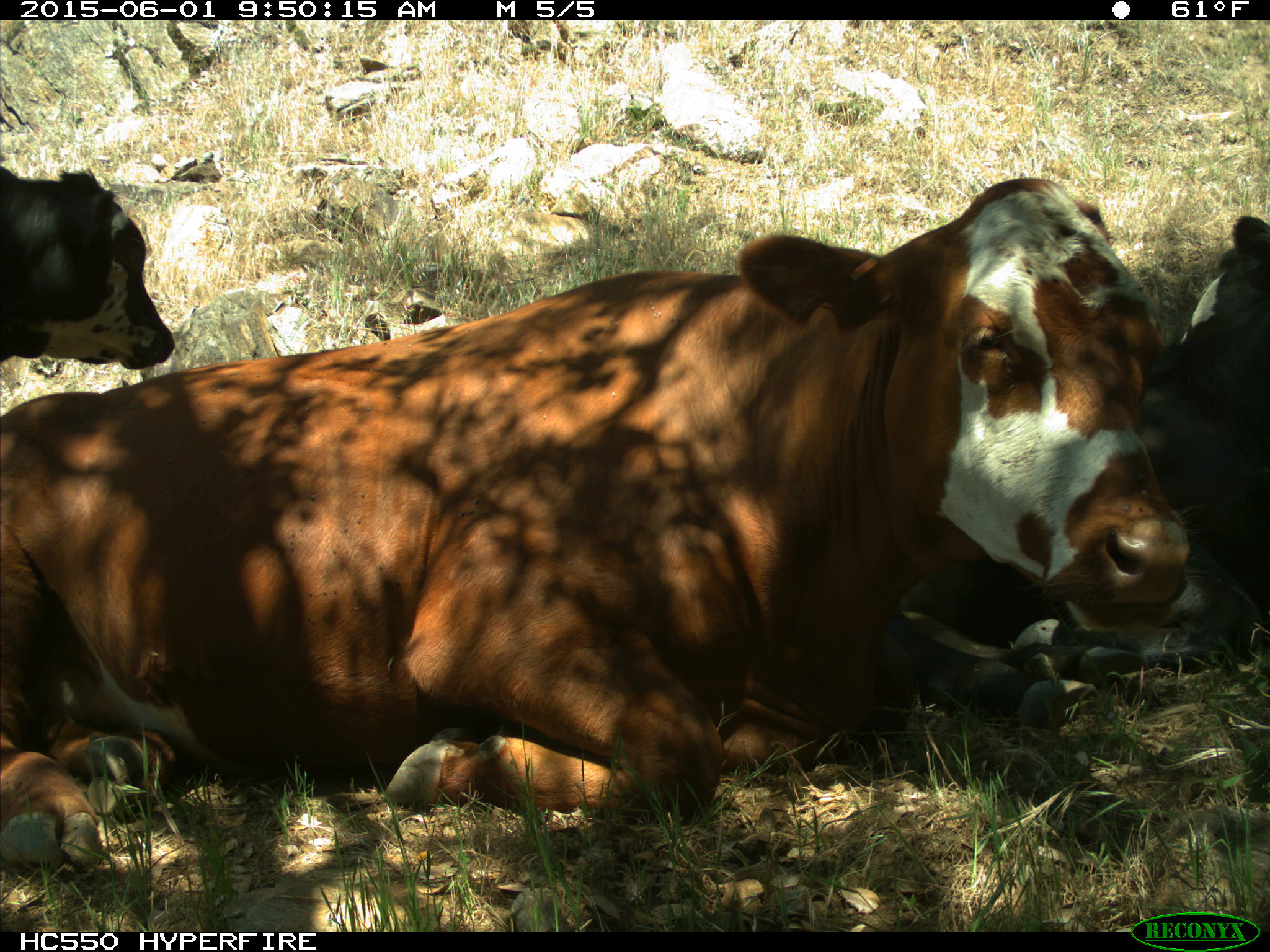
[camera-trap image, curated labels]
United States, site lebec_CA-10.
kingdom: Animalia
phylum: Chordata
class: Mammalia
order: Artiodactyla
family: Bovidae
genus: Bos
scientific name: Bos taurus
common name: domestic cow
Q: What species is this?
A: Bos taurus (domestic cow).